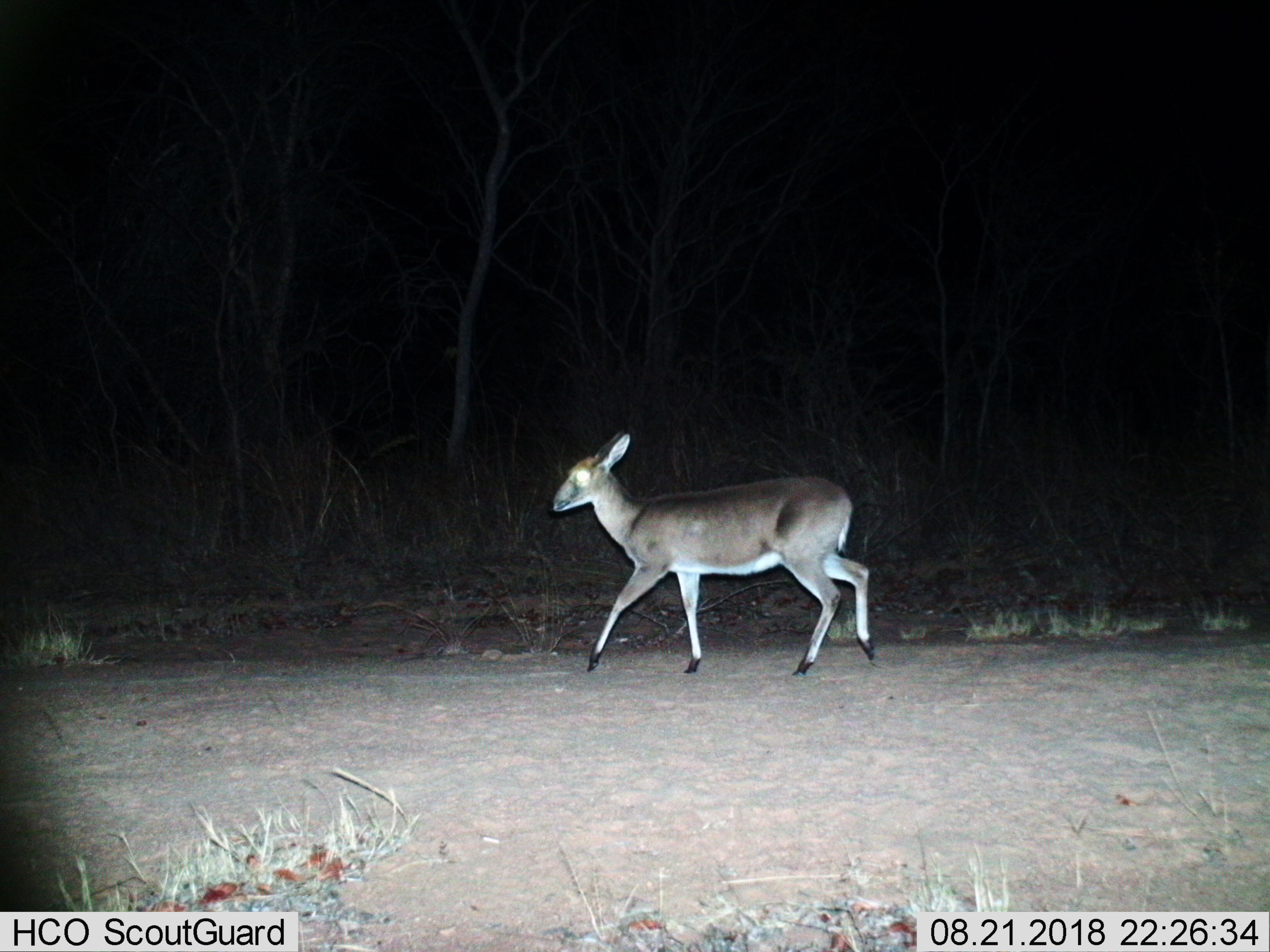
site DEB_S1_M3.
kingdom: Animalia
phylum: Chordata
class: Mammalia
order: Artiodactyla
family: Bovidae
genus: Sylvicapra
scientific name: Sylvicapra grimmia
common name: common duiker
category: duikercommongrey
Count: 1.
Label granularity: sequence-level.